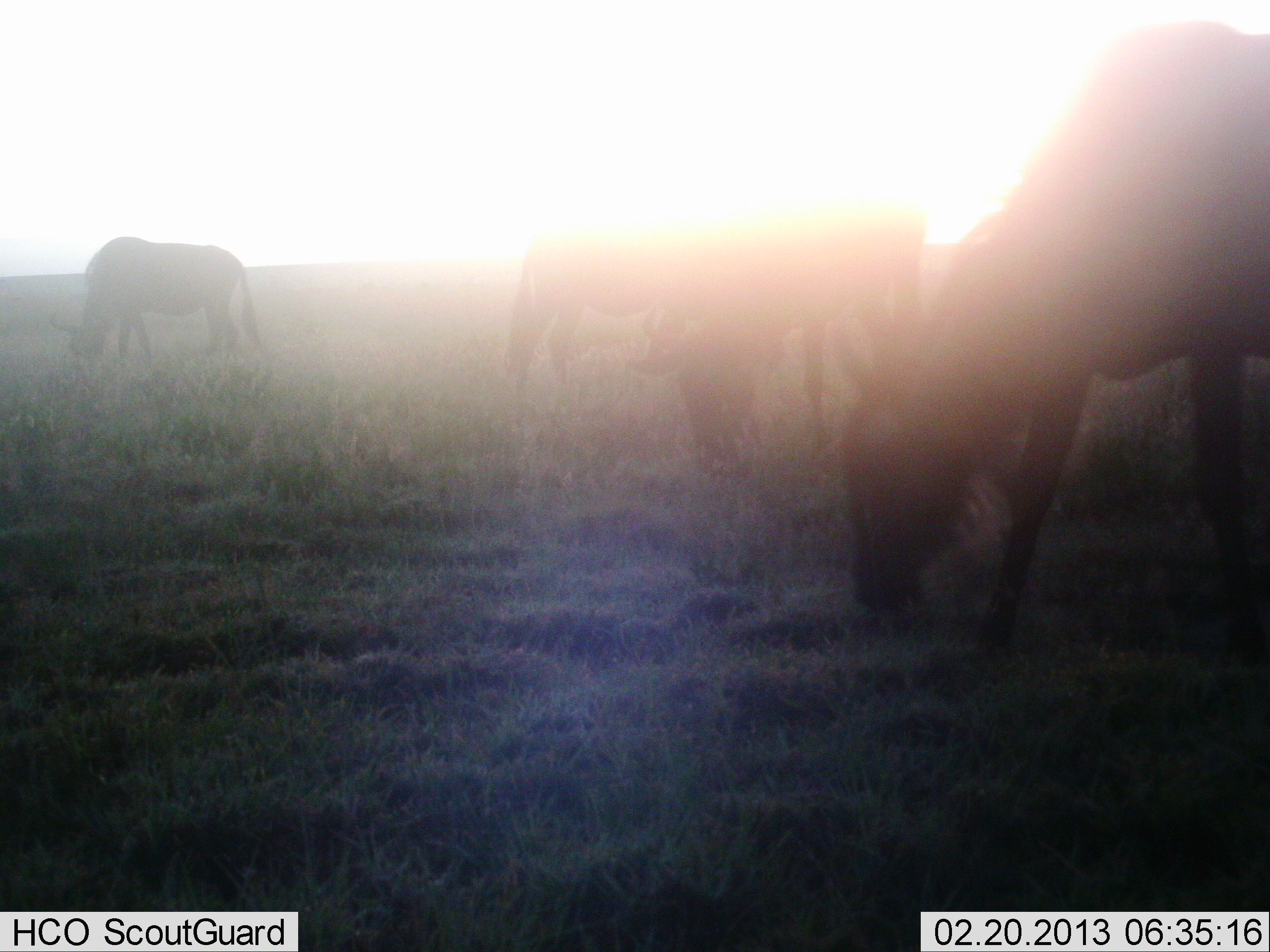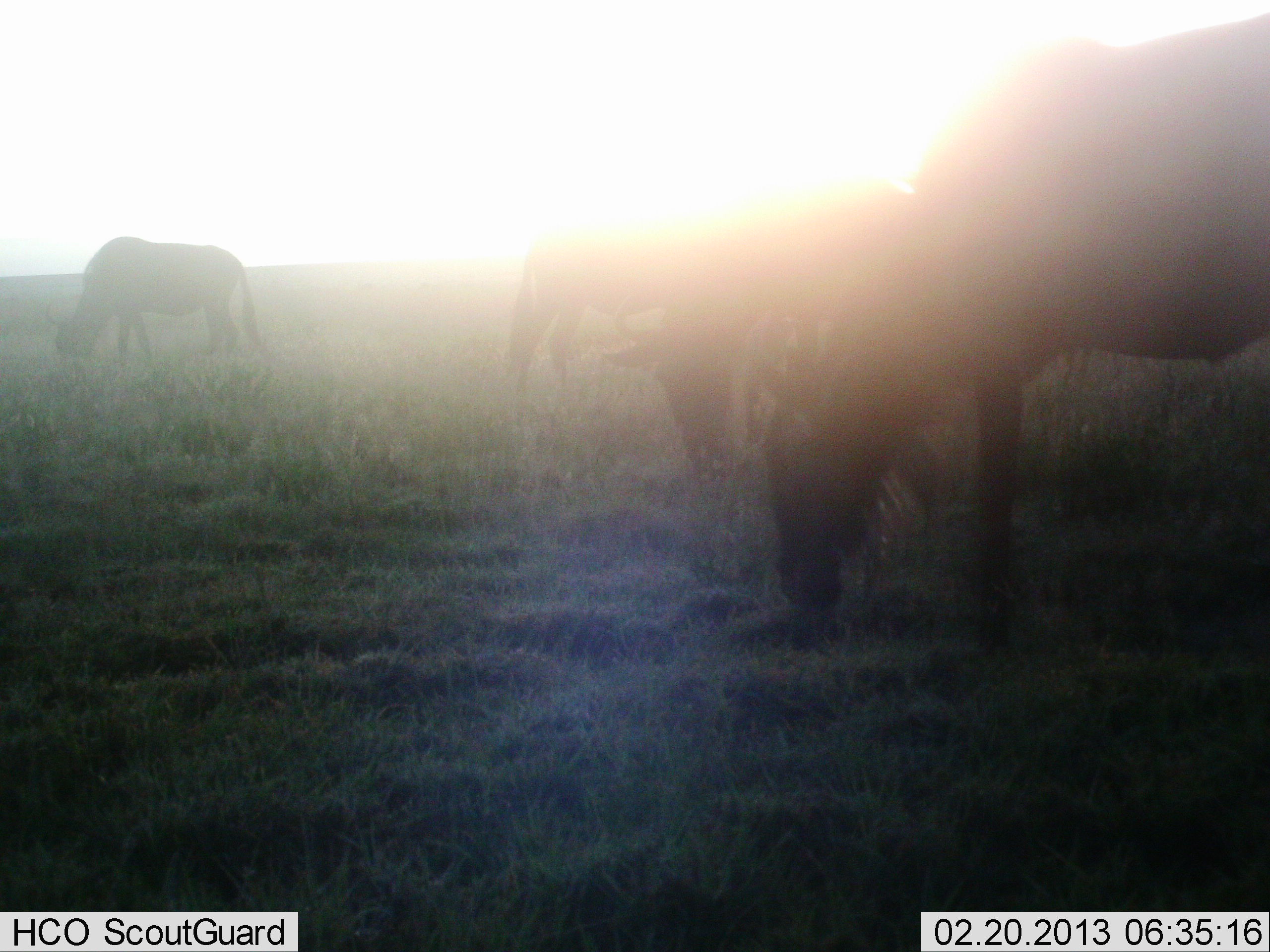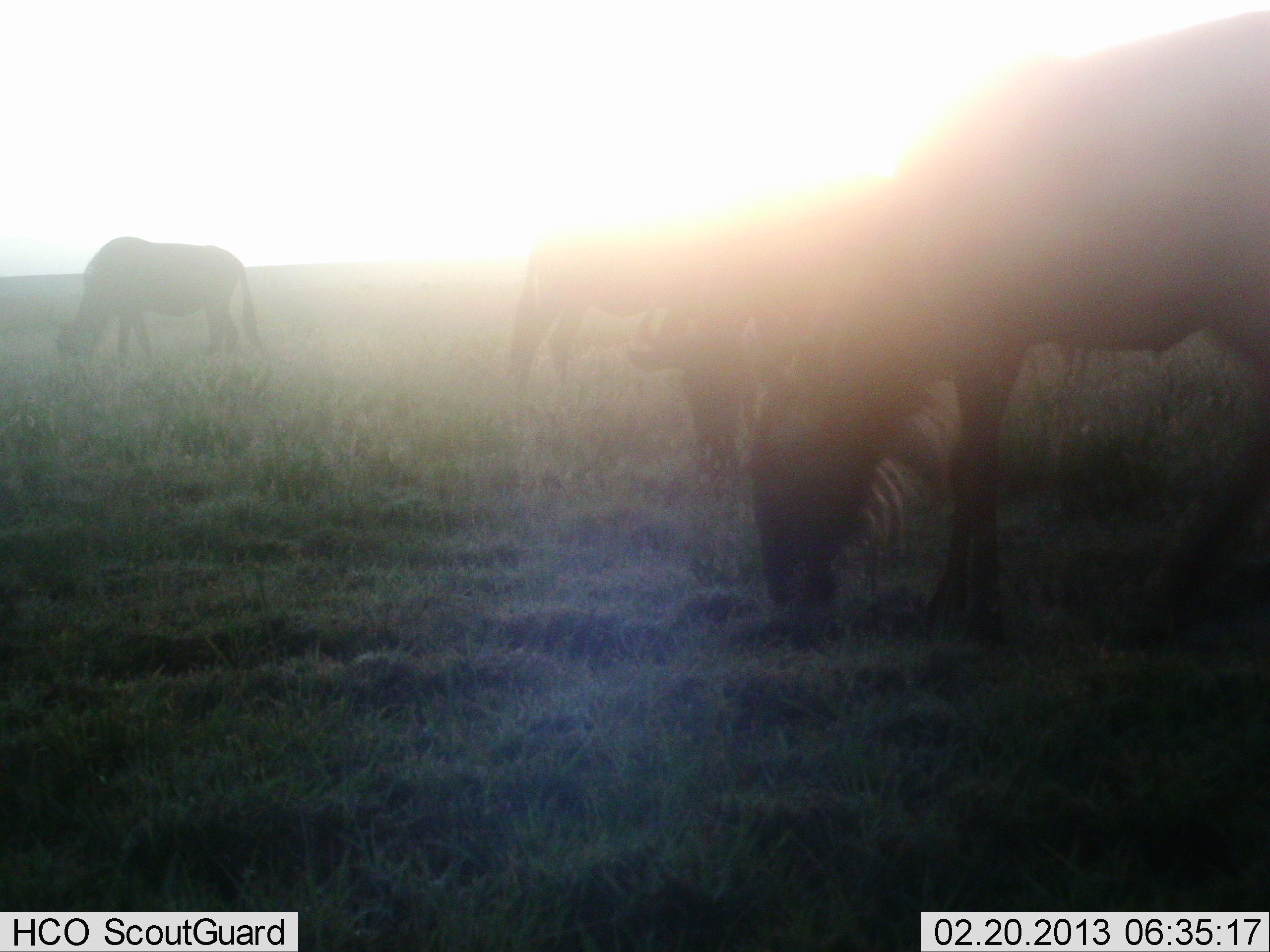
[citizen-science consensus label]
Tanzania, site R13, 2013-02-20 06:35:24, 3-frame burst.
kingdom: Animalia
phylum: Chordata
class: Mammalia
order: Artiodactyla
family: Bovidae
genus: Connochaetes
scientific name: Connochaetes taurinus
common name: blue wildebeest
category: wildebeest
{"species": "wildebeest (blue wildebeest) (Connochaetes taurinus)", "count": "4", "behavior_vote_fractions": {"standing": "8%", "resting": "0%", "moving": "0%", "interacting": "8%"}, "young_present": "0%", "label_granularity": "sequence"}